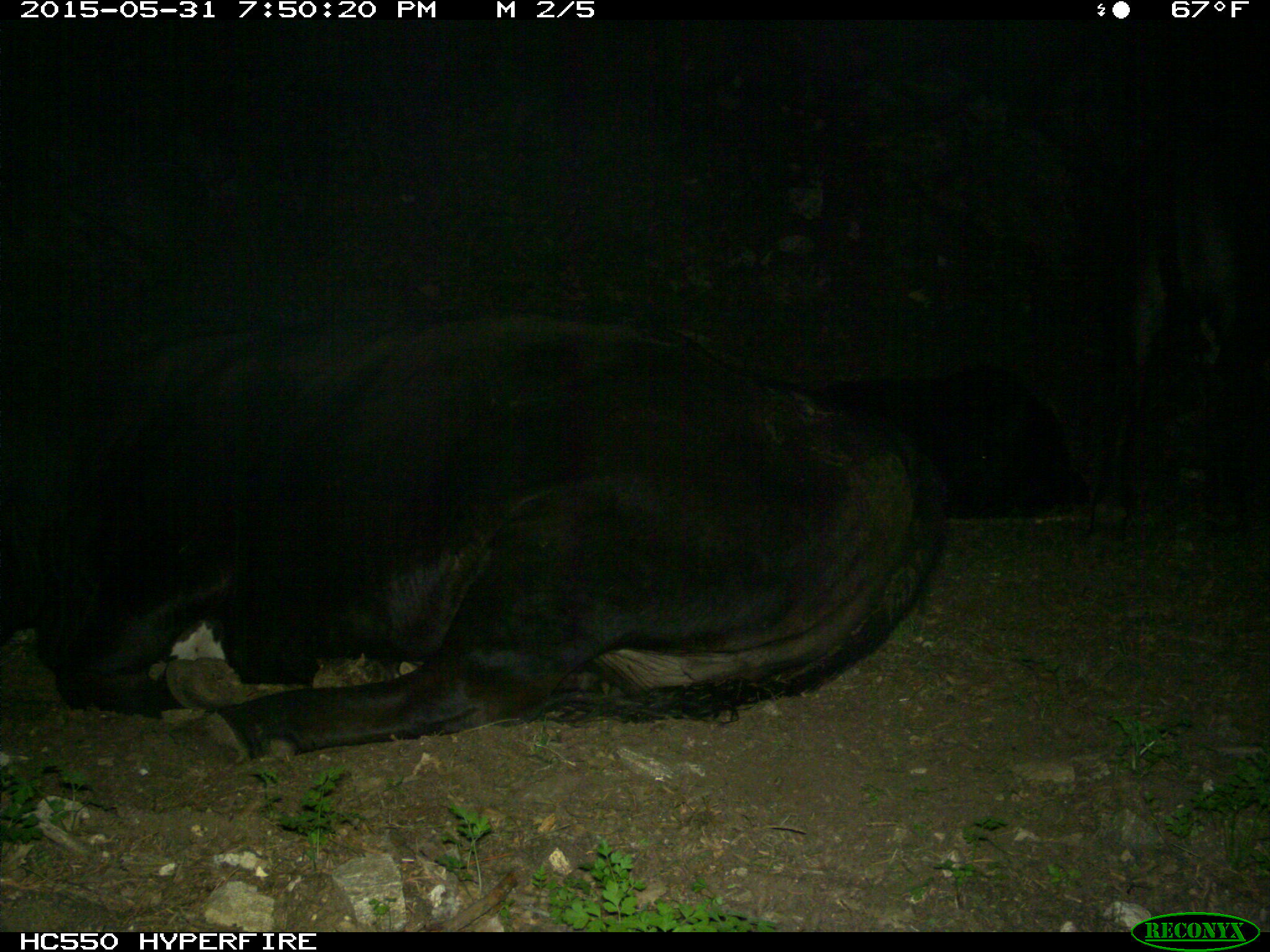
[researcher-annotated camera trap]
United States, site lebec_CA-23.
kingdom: Animalia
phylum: Chordata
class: Mammalia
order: Artiodactyla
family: Bovidae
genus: Bos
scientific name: Bos taurus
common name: domestic cow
Bos taurus (domestic cow).